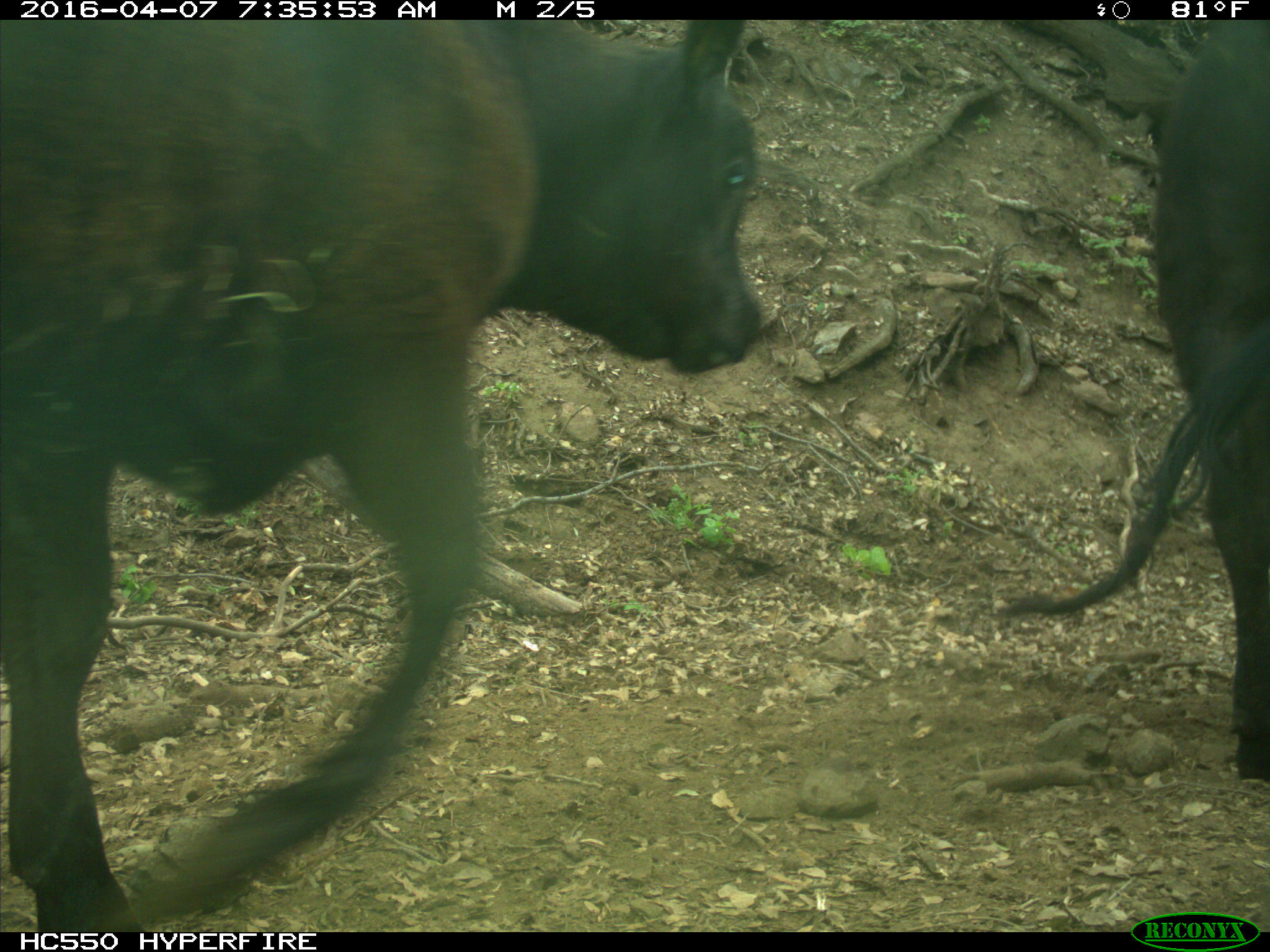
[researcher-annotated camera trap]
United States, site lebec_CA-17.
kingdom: Animalia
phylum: Chordata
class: Mammalia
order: Artiodactyla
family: Bovidae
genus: Bos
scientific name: Bos taurus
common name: domestic cow